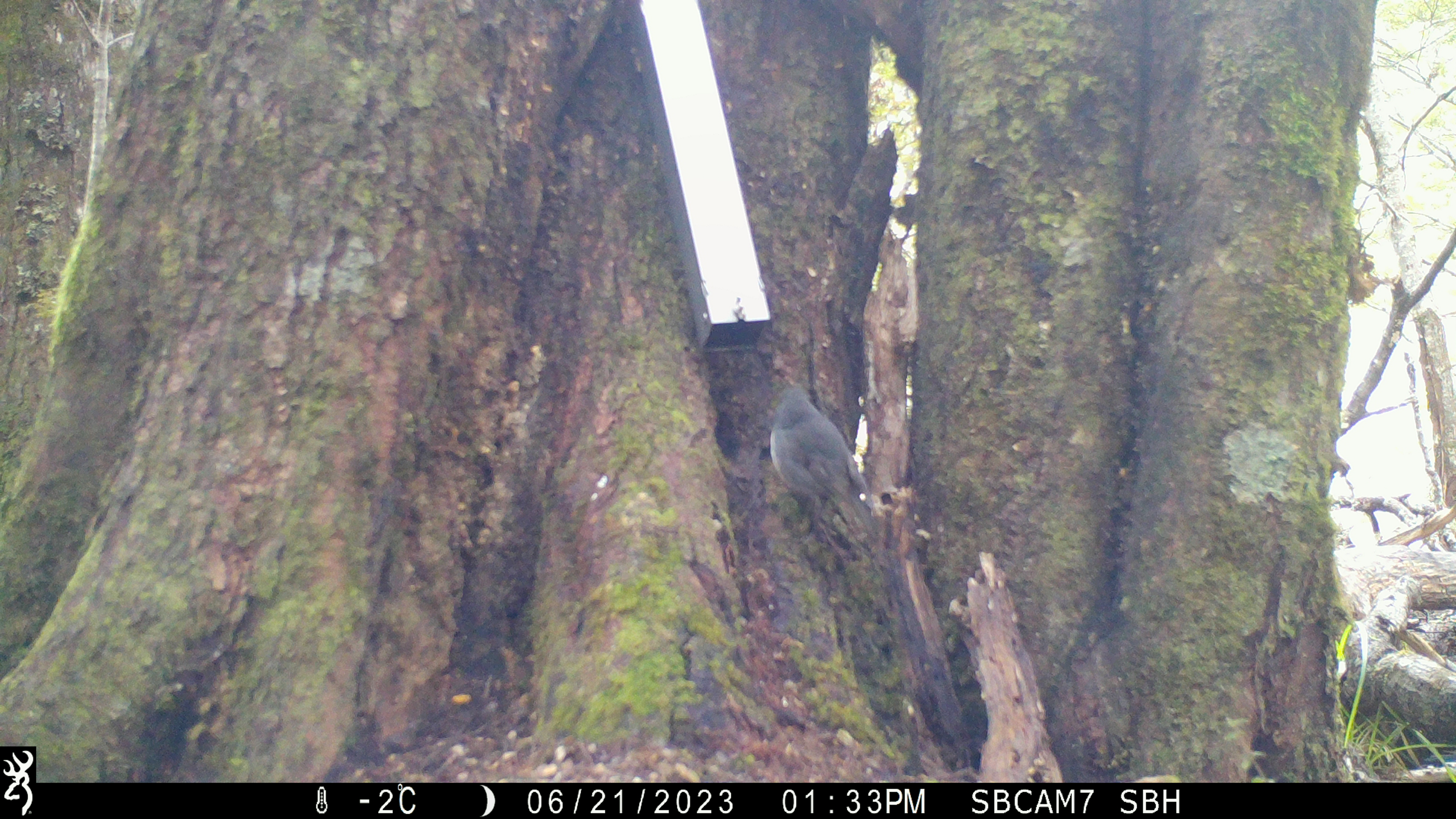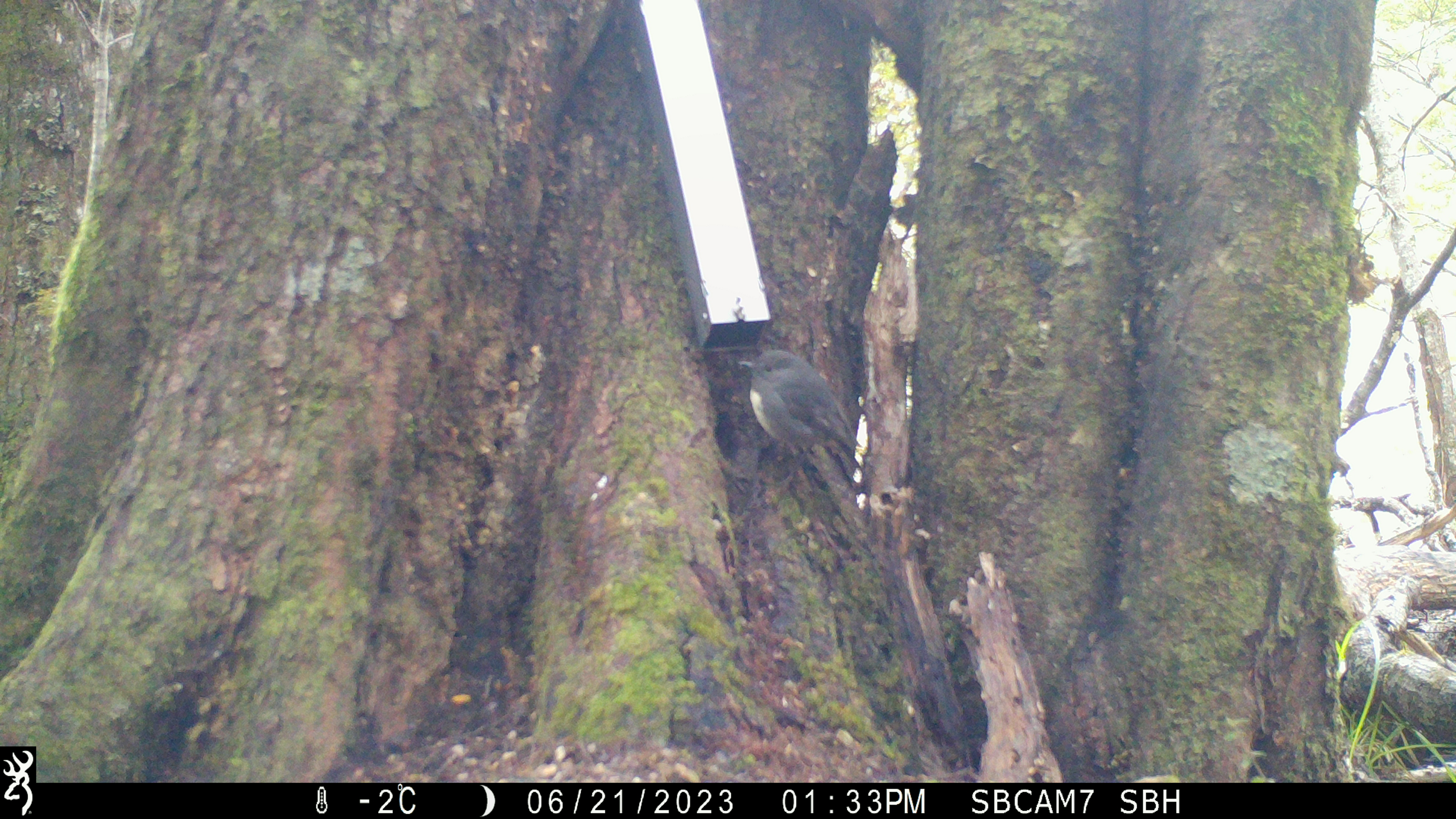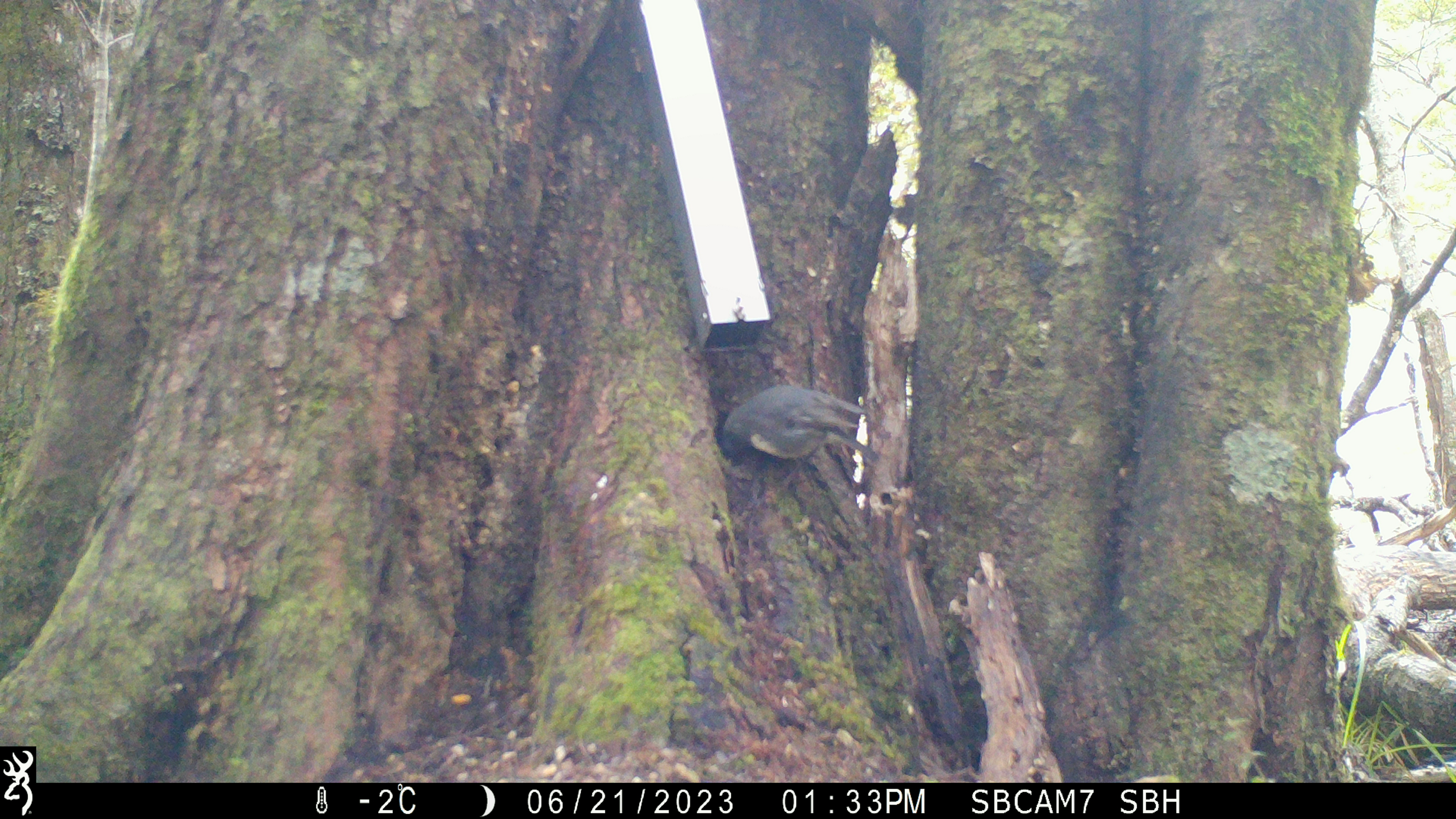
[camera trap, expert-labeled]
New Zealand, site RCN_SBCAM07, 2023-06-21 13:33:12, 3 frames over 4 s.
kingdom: Animalia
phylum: Chordata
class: Aves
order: Passeriformes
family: Petroicidae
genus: Petroica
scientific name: Petroica australis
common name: new zealand robin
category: robin